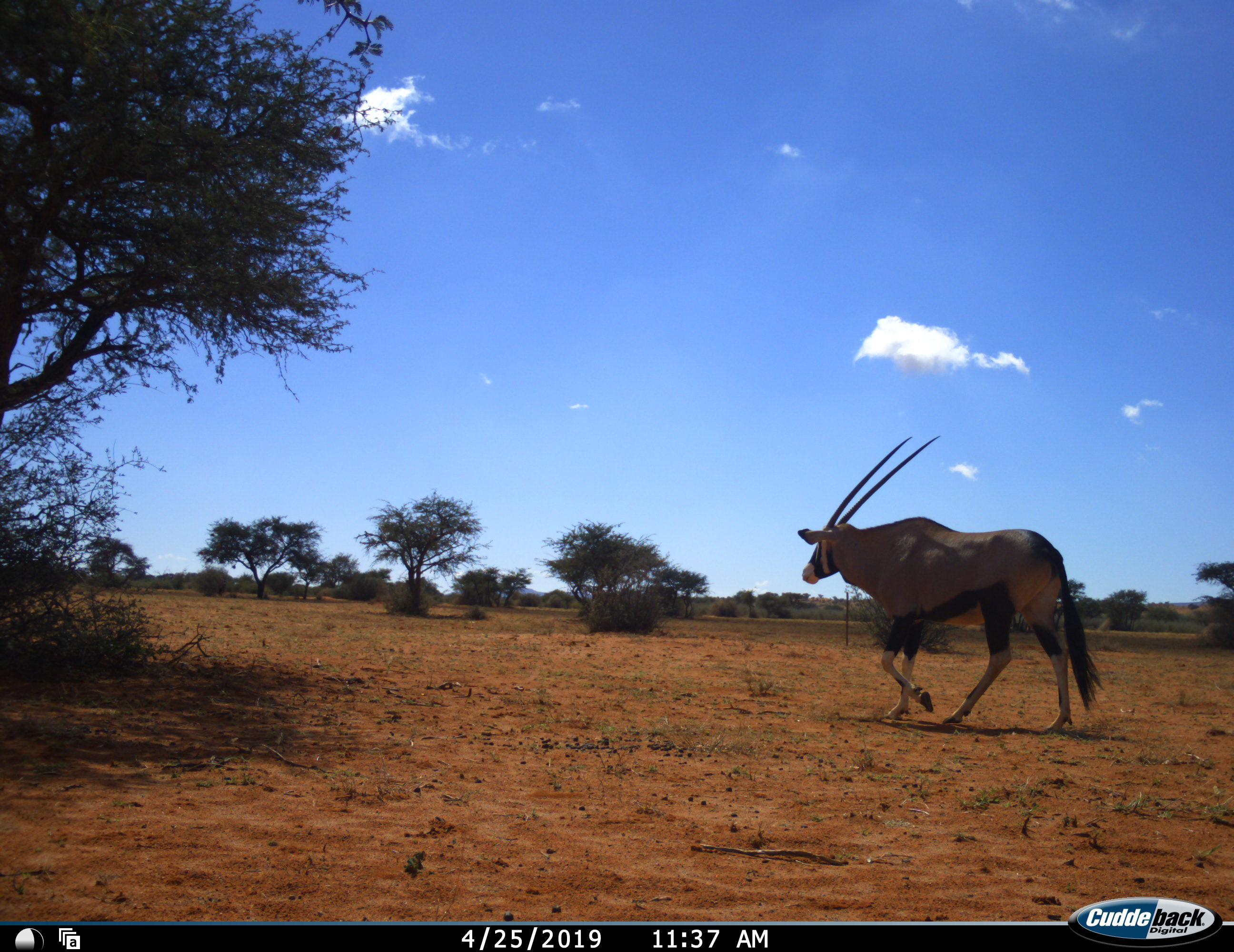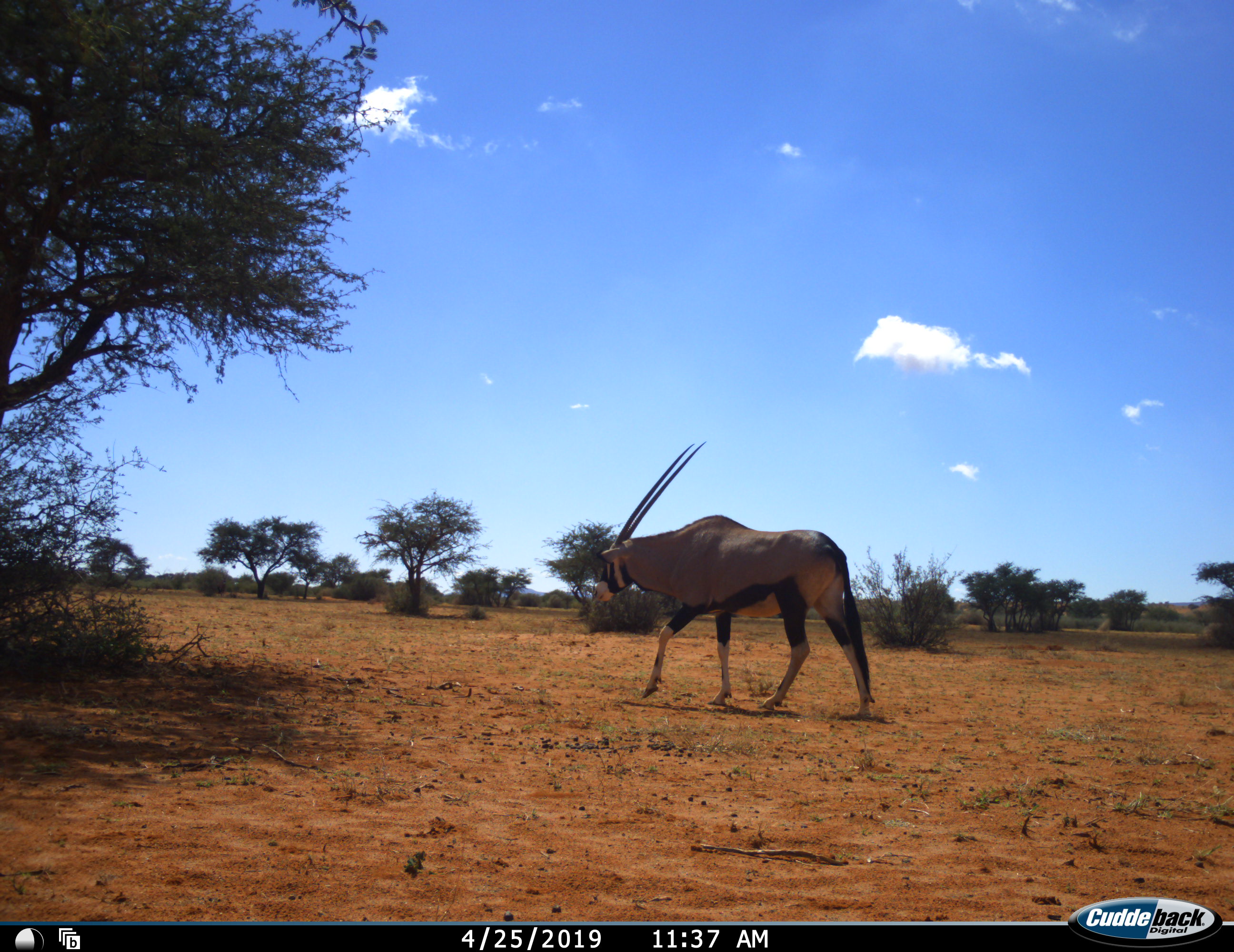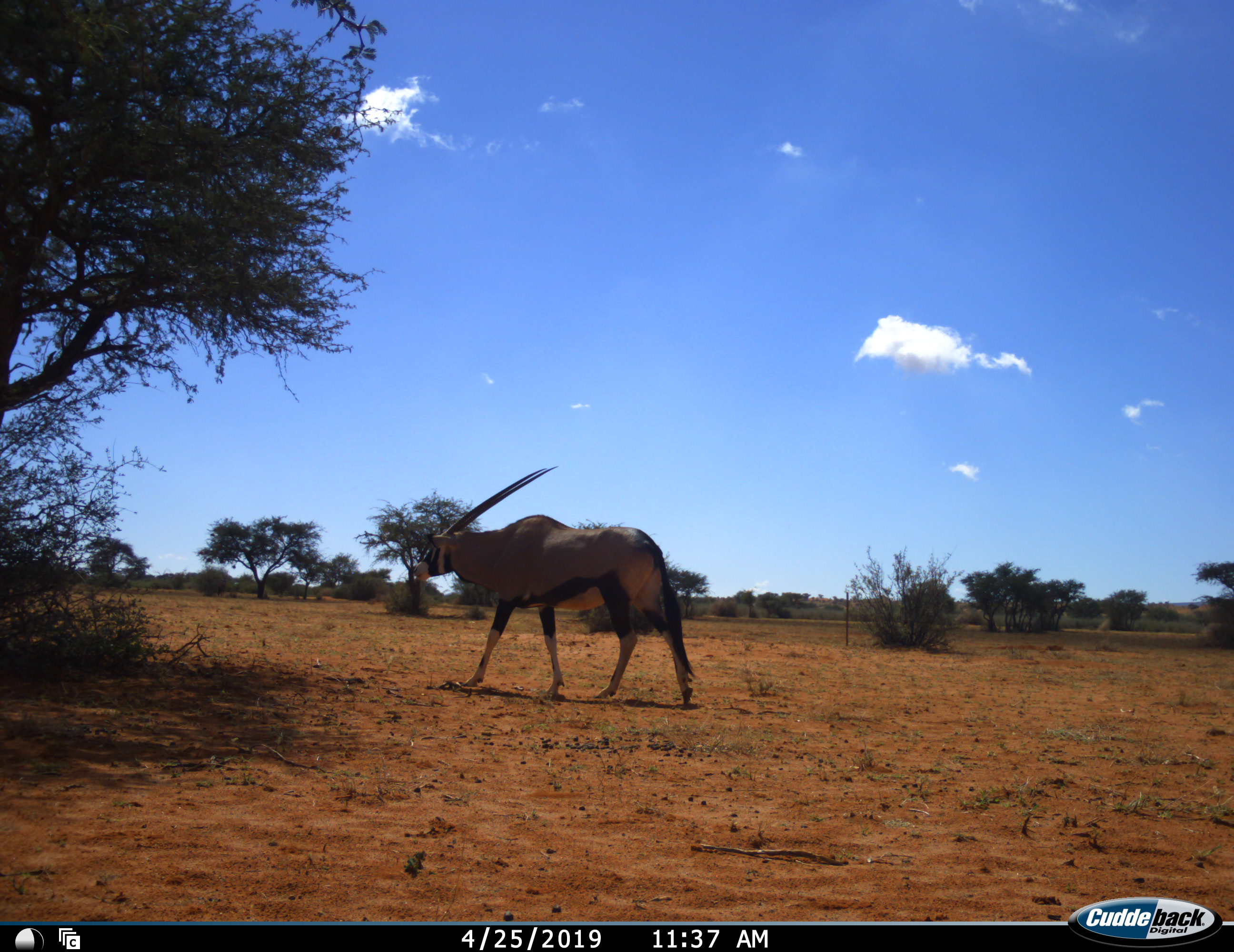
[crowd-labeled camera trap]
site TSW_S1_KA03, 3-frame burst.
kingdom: Animalia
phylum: Chordata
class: Mammalia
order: Artiodactyla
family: Bovidae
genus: Oryx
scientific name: Oryx gazella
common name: gemsbok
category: oryx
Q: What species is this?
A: Oryx (gemsbok) (Oryx gazella).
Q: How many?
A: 1.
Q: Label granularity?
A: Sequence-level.